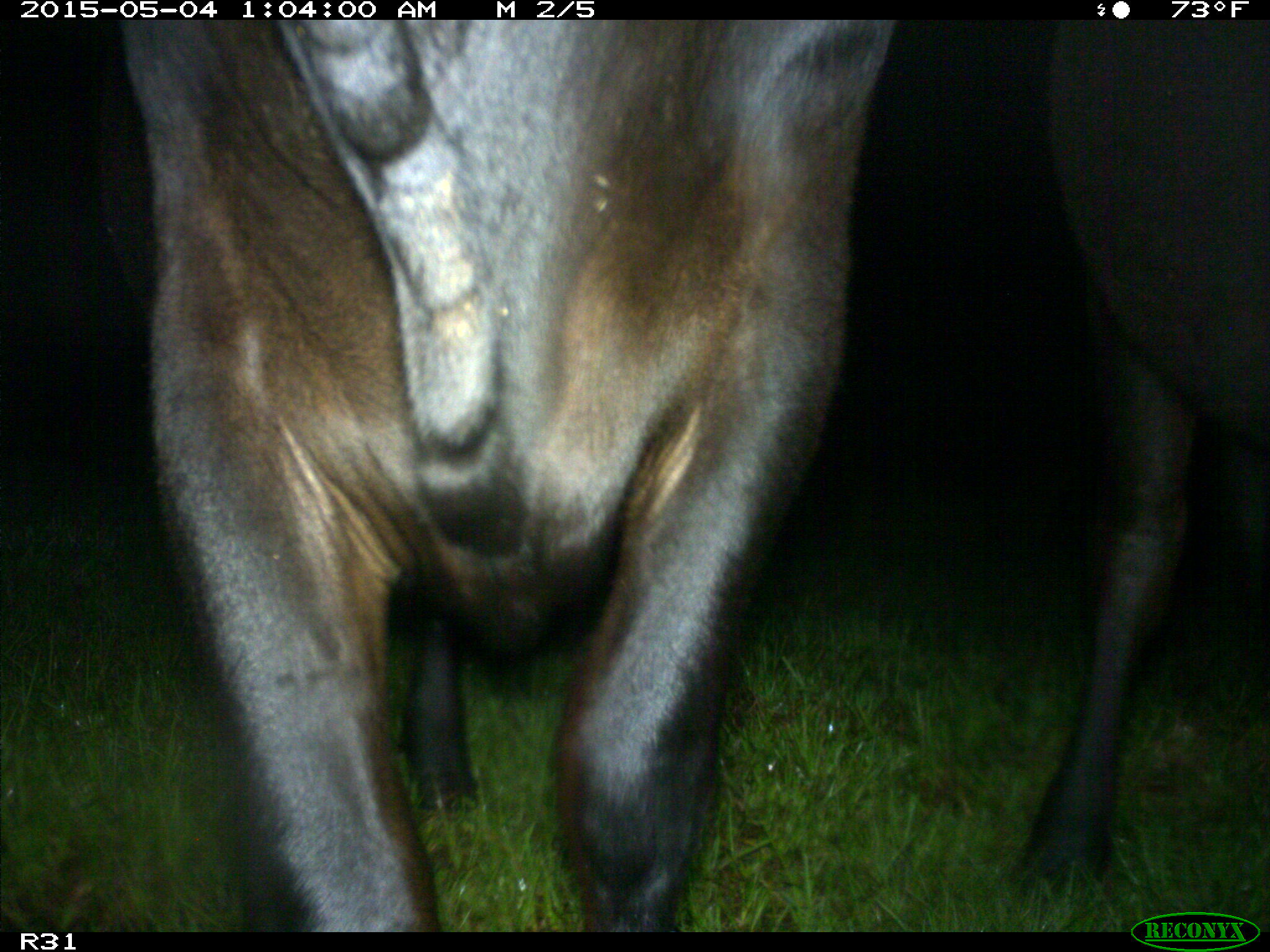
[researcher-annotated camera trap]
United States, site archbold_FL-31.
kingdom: Animalia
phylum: Chordata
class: Mammalia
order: Artiodactyla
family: Bovidae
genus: Bos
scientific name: Bos taurus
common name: domestic cow